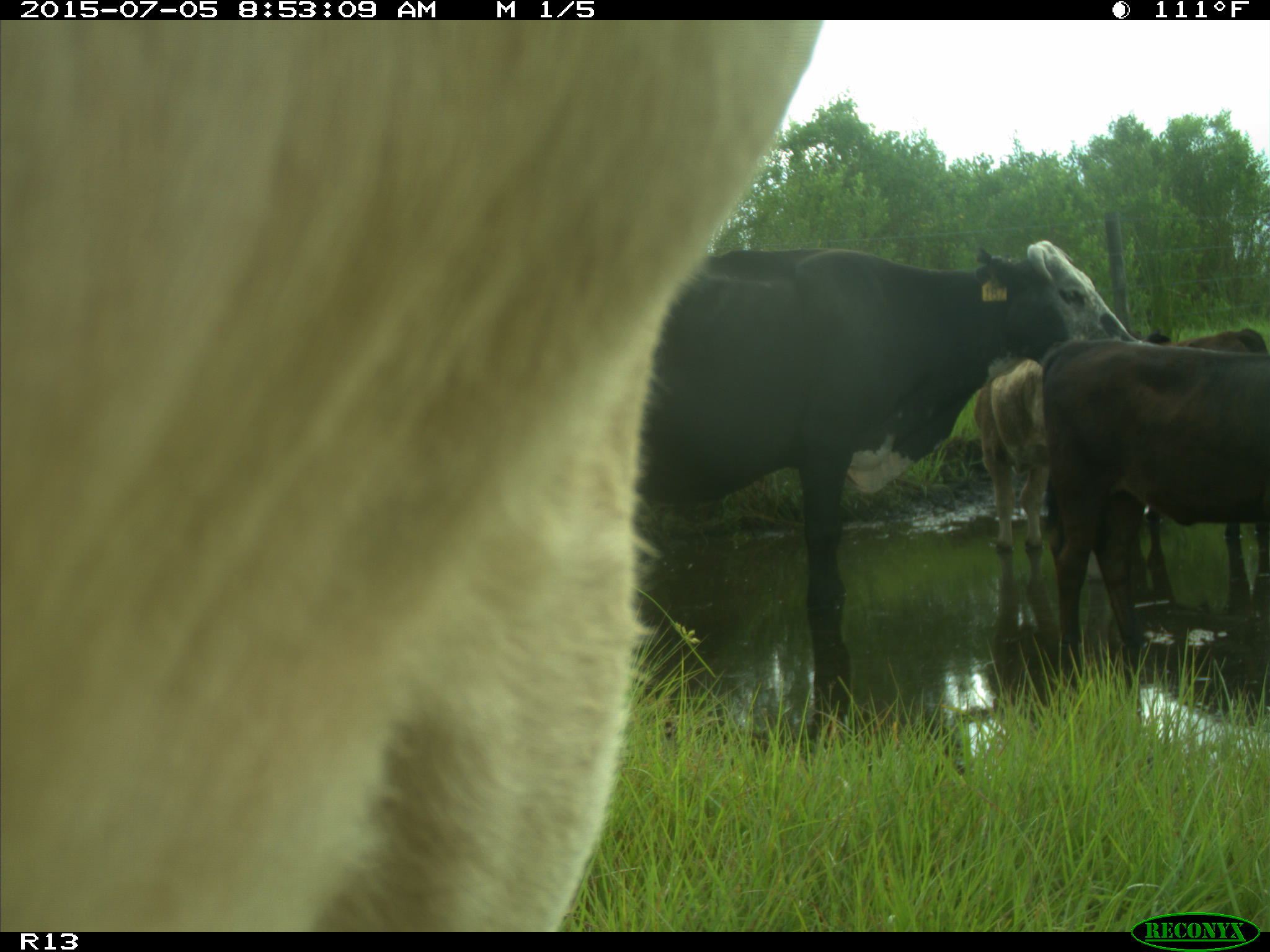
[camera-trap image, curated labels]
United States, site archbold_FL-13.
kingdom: Animalia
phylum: Chordata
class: Mammalia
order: Artiodactyla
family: Bovidae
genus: Bos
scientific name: Bos taurus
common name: domestic cow